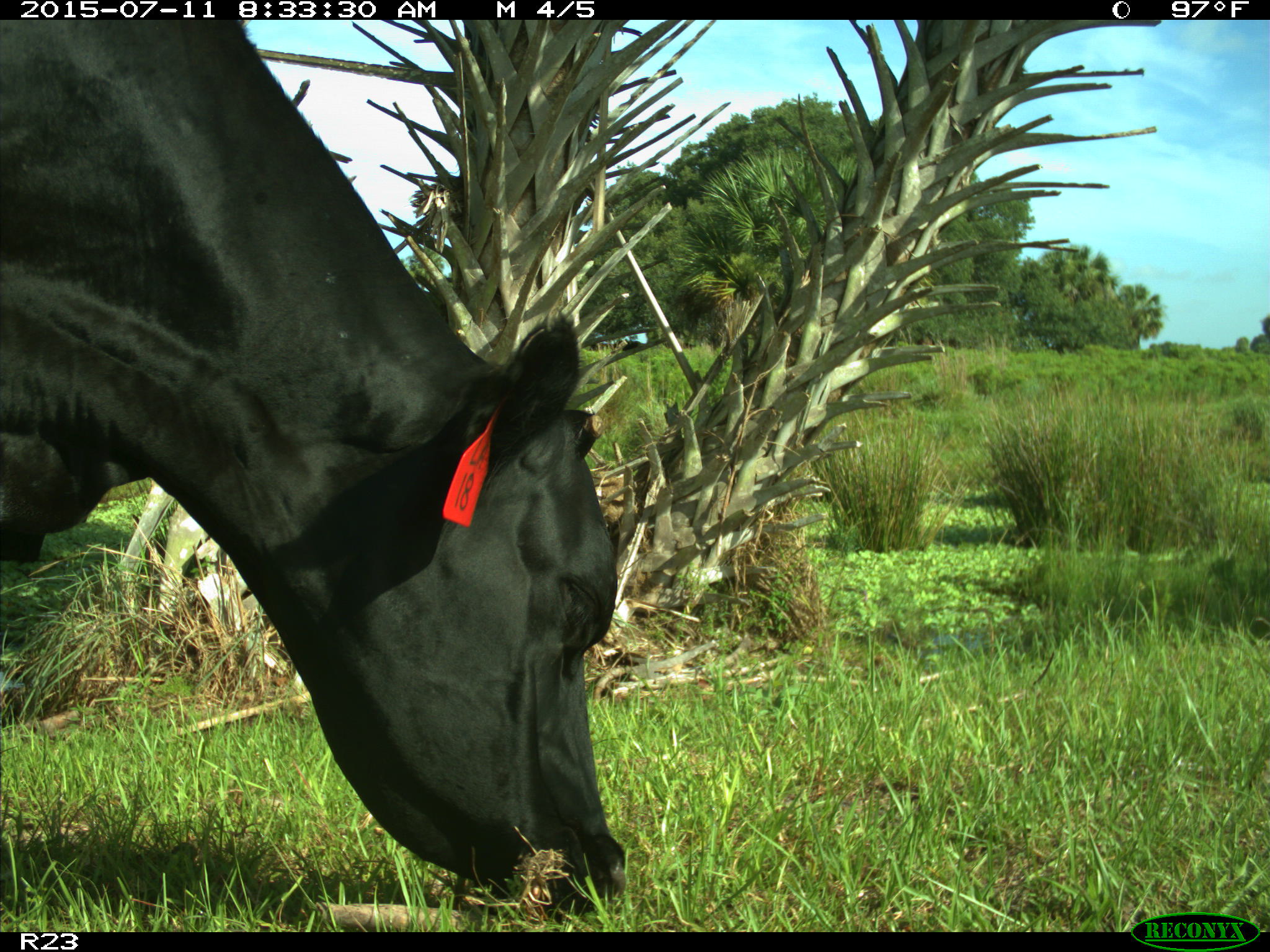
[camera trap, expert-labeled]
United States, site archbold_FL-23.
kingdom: Animalia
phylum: Chordata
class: Mammalia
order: Artiodactyla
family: Bovidae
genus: Bos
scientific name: Bos taurus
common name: domestic cow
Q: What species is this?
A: Bos taurus (domestic cow).